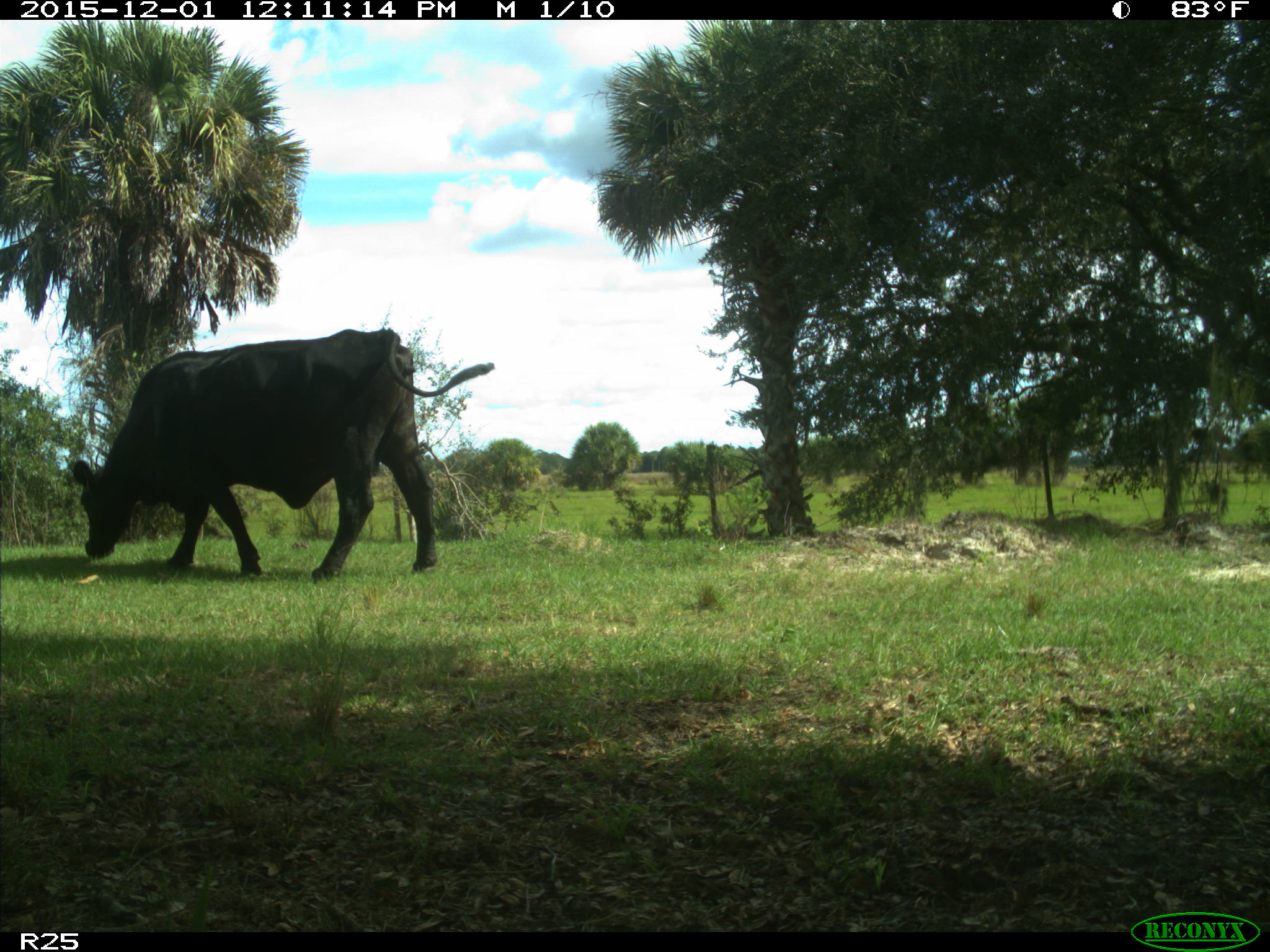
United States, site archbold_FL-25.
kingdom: Animalia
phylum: Chordata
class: Mammalia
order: Artiodactyla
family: Bovidae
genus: Bos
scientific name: Bos taurus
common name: domestic cow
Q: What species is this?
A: Bos taurus (domestic cow).